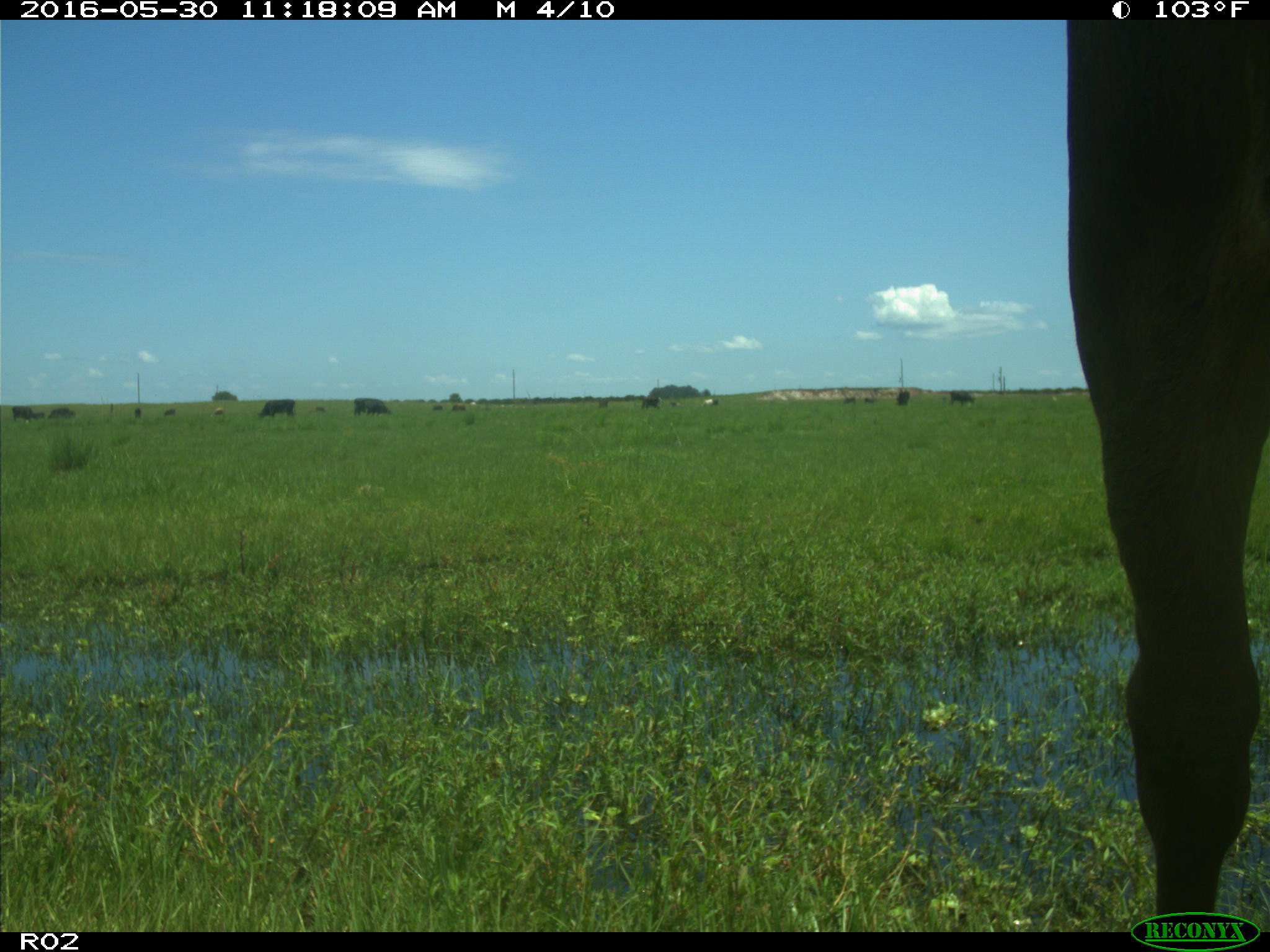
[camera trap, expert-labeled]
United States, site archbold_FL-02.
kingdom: Animalia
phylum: Chordata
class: Mammalia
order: Artiodactyla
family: Bovidae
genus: Bos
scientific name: Bos taurus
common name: domestic cow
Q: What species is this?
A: Bos taurus (domestic cow).